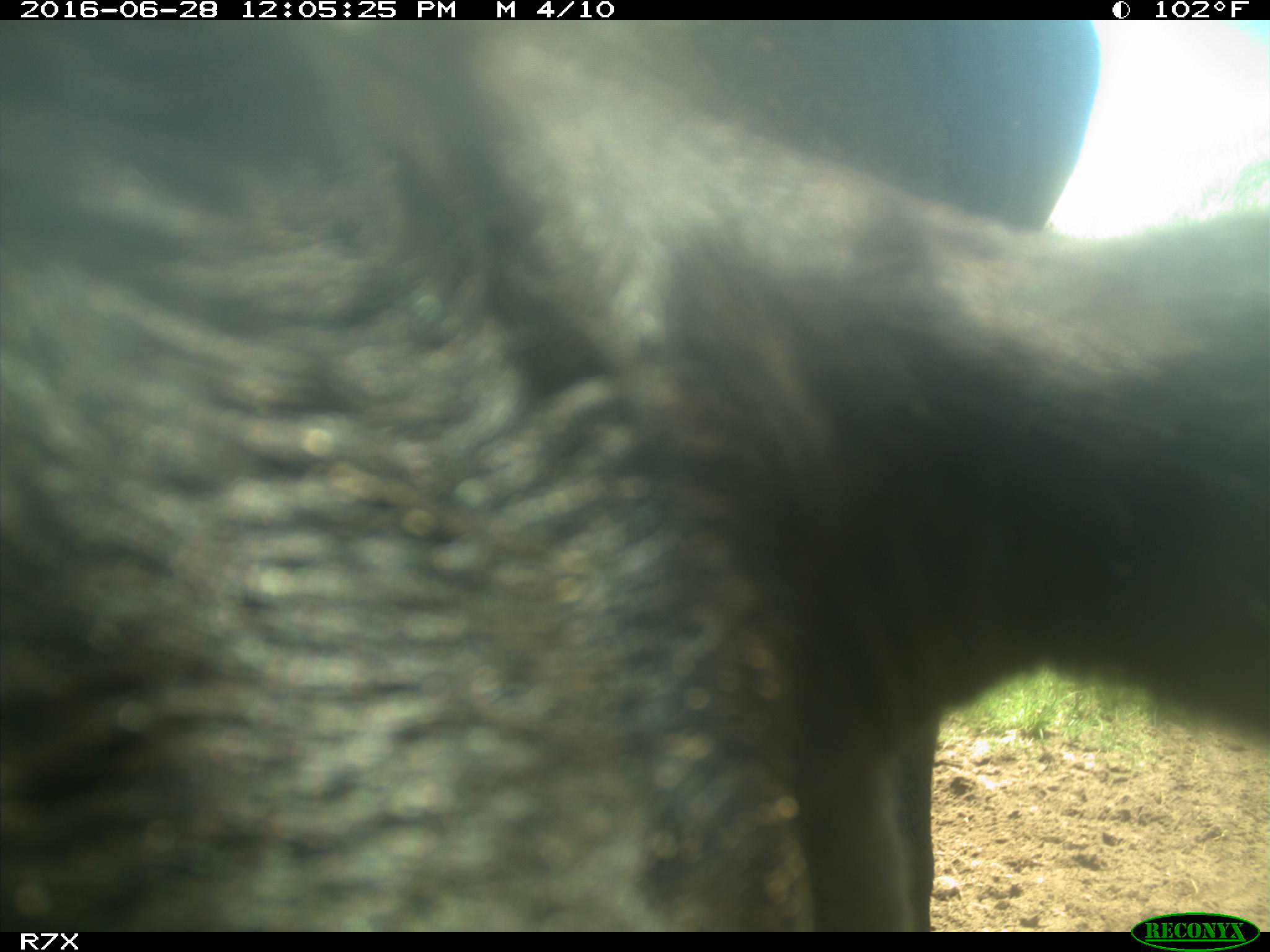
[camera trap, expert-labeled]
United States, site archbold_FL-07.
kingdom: Animalia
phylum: Chordata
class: Mammalia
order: Artiodactyla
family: Bovidae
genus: Bos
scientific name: Bos taurus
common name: domestic cow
Bos taurus (domestic cow).